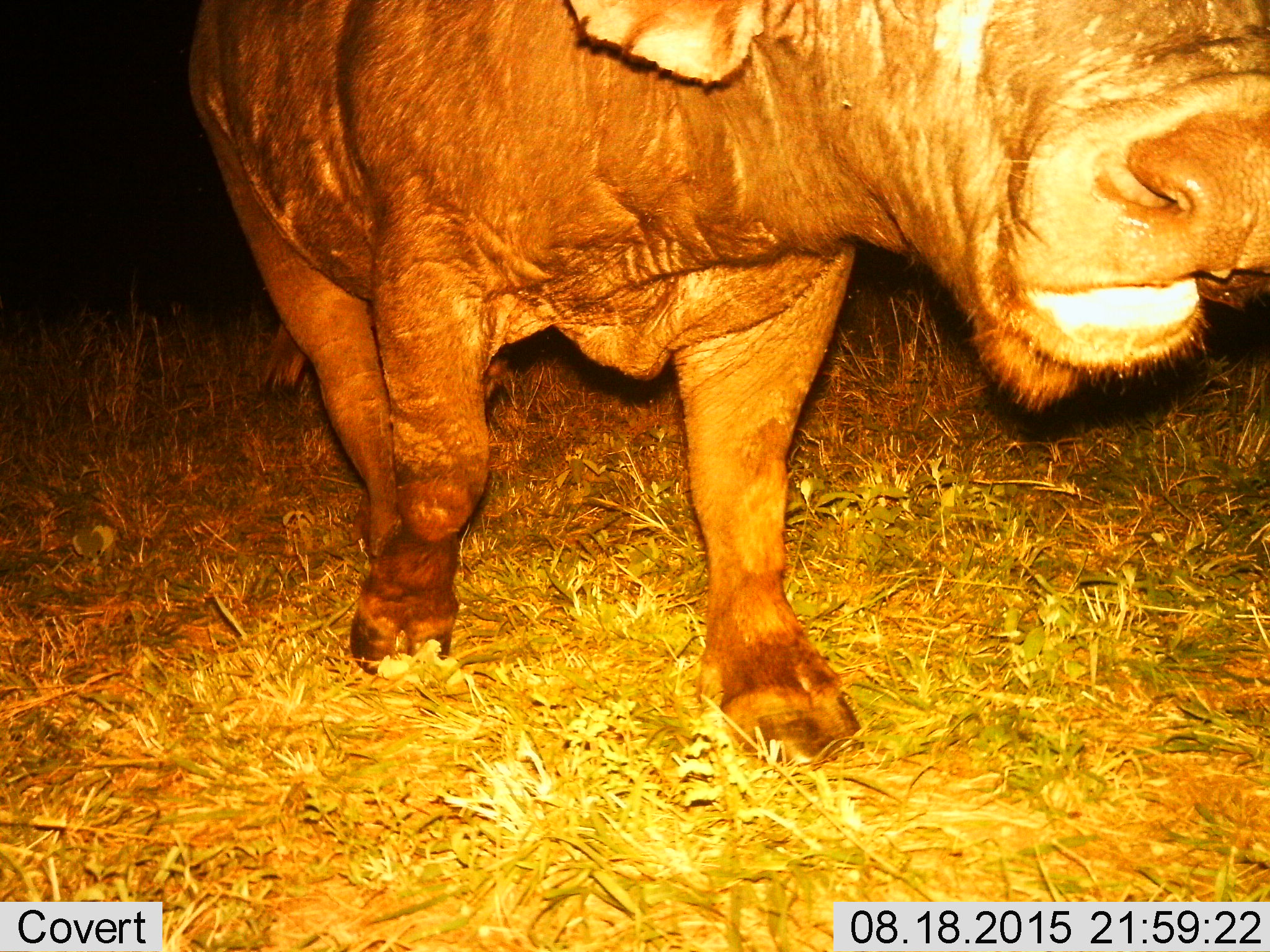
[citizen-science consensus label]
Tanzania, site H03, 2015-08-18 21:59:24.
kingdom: Animalia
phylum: Chordata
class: Mammalia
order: Artiodactyla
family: Bovidae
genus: Syncerus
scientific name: Syncerus caffer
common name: cape buffalo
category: buffalo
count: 1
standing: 29%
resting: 0%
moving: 71%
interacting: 0%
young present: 0%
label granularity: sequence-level